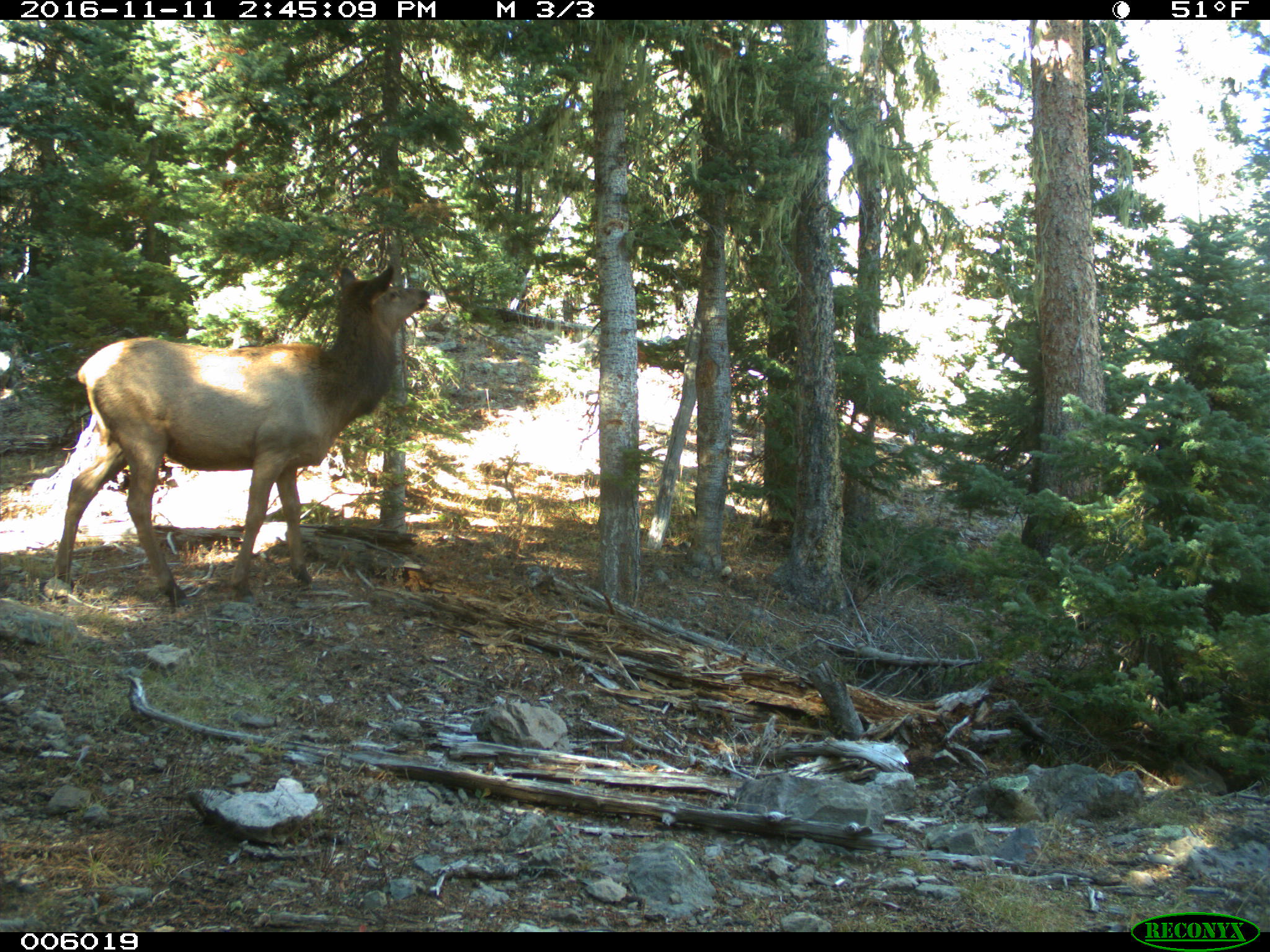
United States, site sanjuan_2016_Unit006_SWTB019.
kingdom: Animalia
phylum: Chordata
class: Mammalia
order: Artiodactyla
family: Cervidae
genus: Cervus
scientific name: Cervus elaphus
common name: red deer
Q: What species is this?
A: Cervus elaphus (red deer).